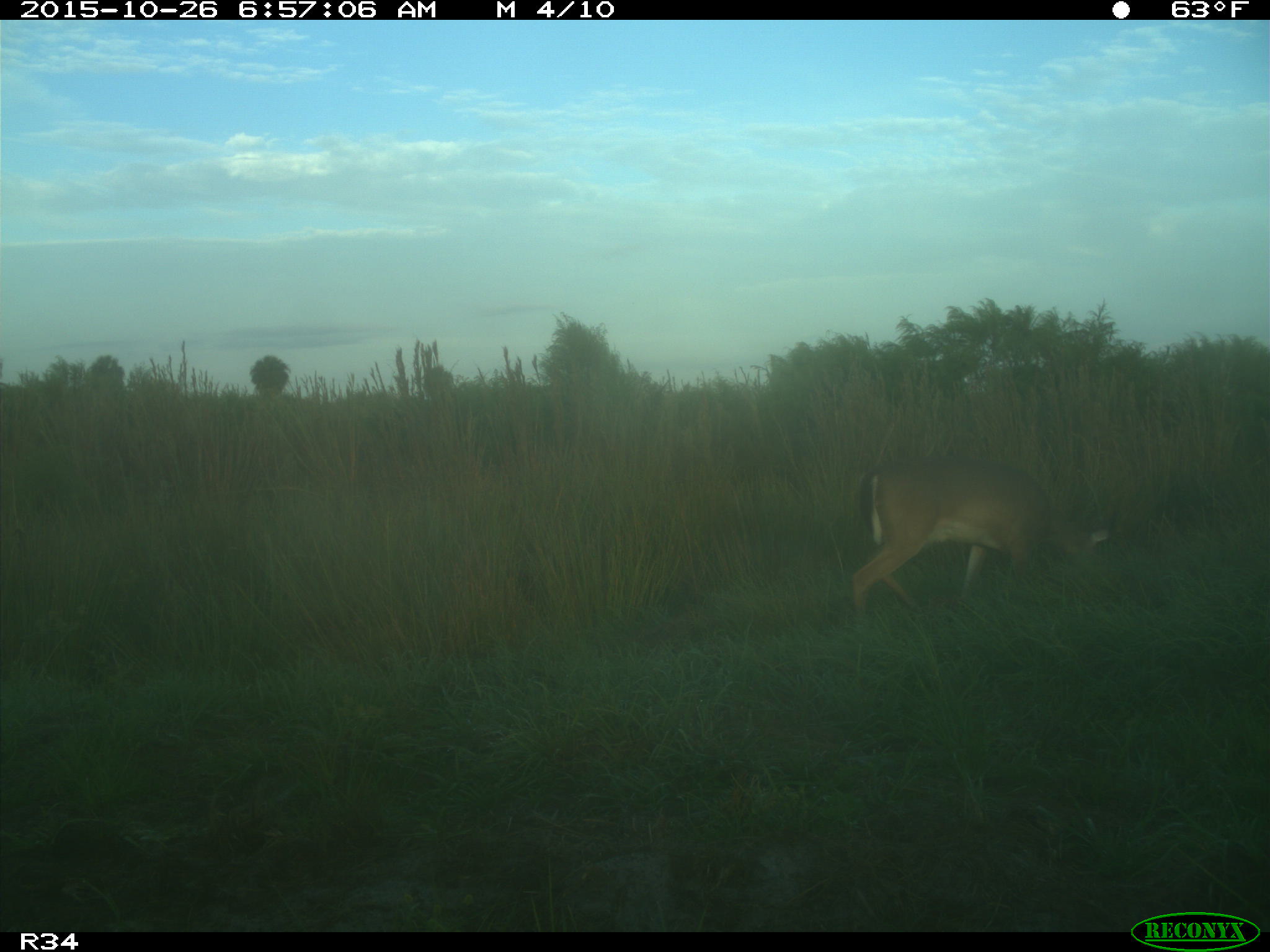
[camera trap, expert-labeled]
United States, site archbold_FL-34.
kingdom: Animalia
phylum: Chordata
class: Mammalia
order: Artiodactyla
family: Cervidae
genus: Odocoileus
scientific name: Odocoileus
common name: deer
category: unidentified deer